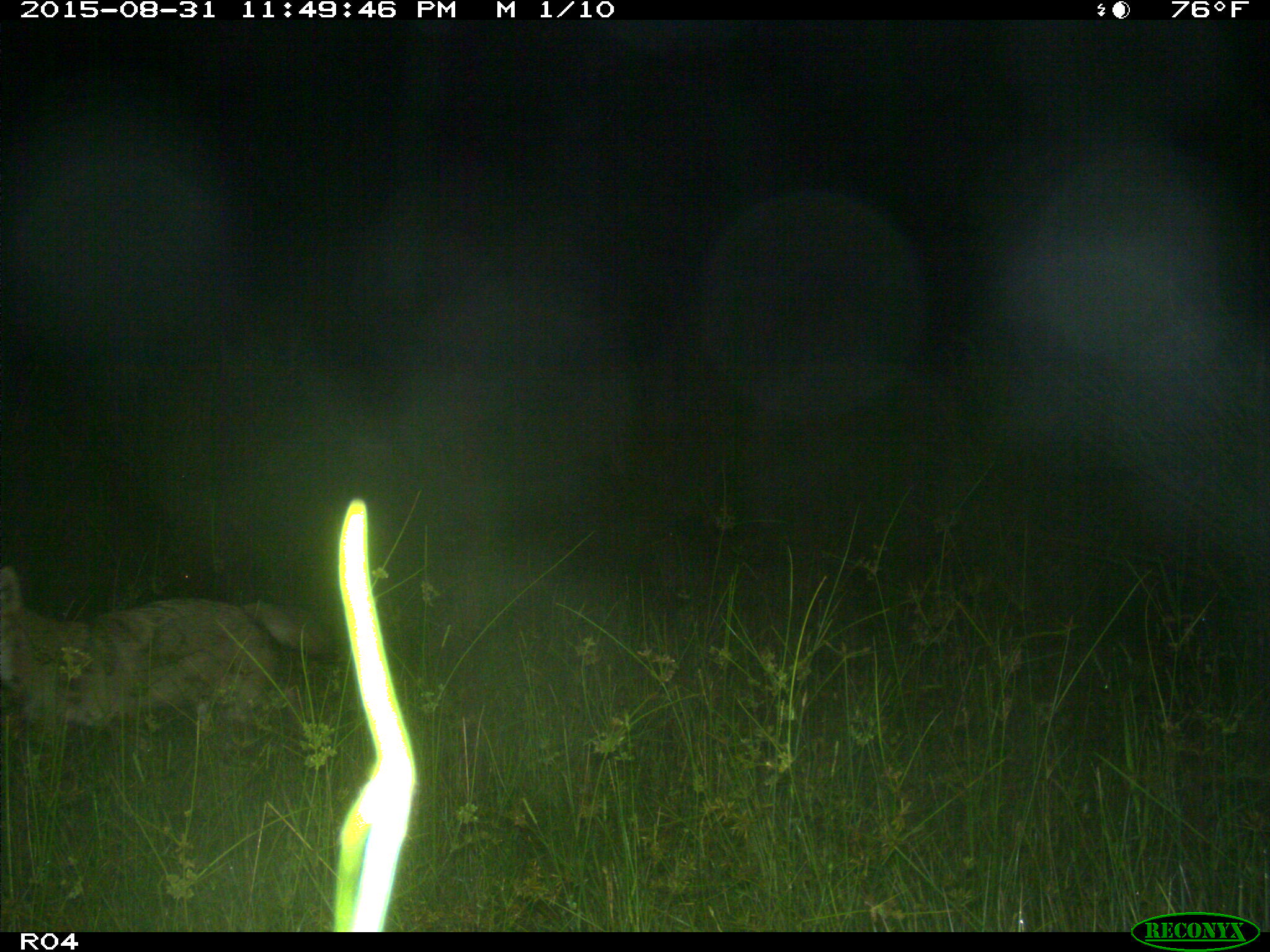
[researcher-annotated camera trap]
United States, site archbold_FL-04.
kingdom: Animalia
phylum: Chordata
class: Mammalia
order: Carnivora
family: Canidae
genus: Canis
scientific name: Canis latrans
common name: coyote